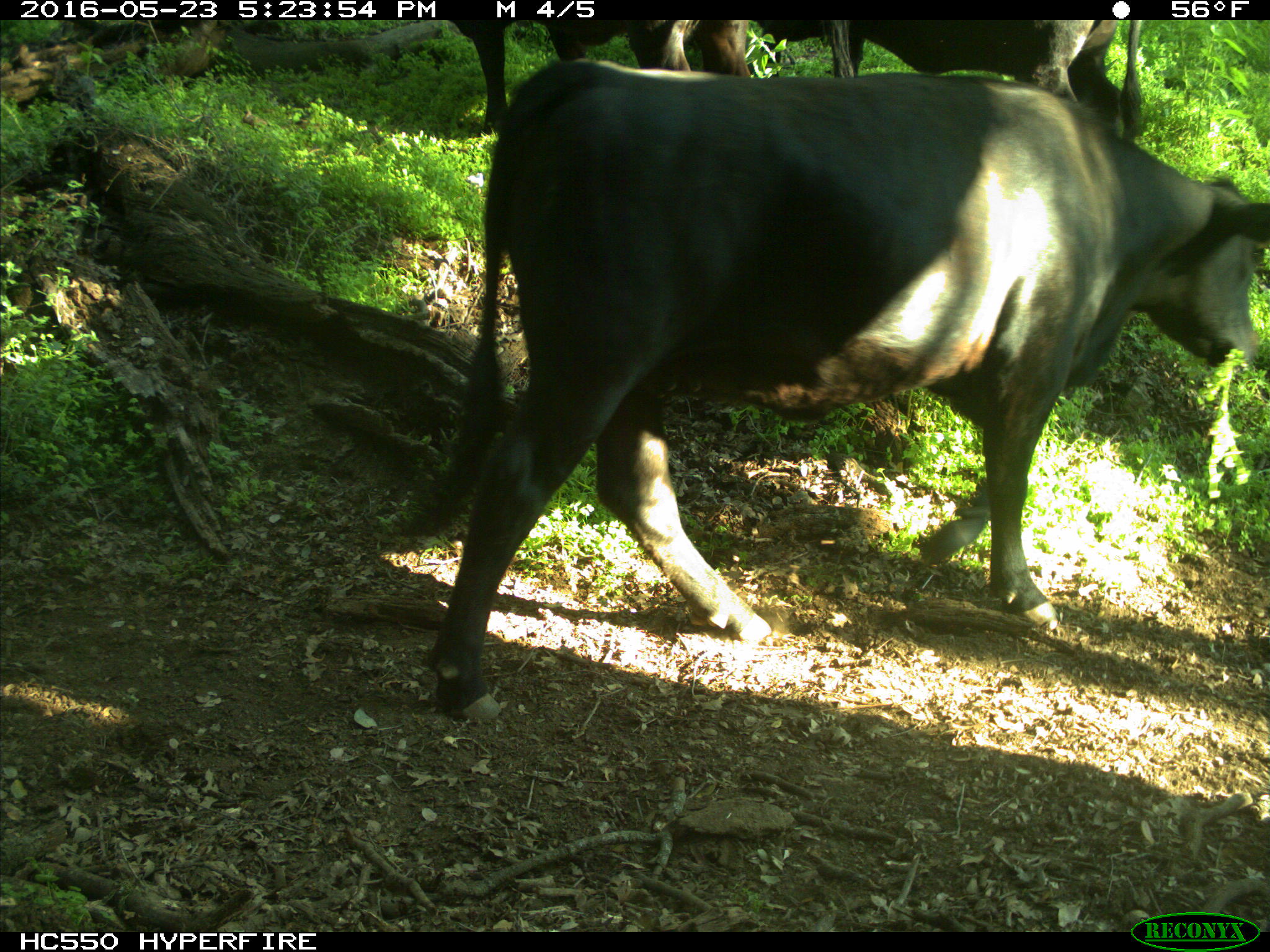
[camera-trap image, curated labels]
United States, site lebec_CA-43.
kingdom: Animalia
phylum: Chordata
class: Mammalia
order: Artiodactyla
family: Bovidae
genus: Bos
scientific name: Bos taurus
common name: domestic cow